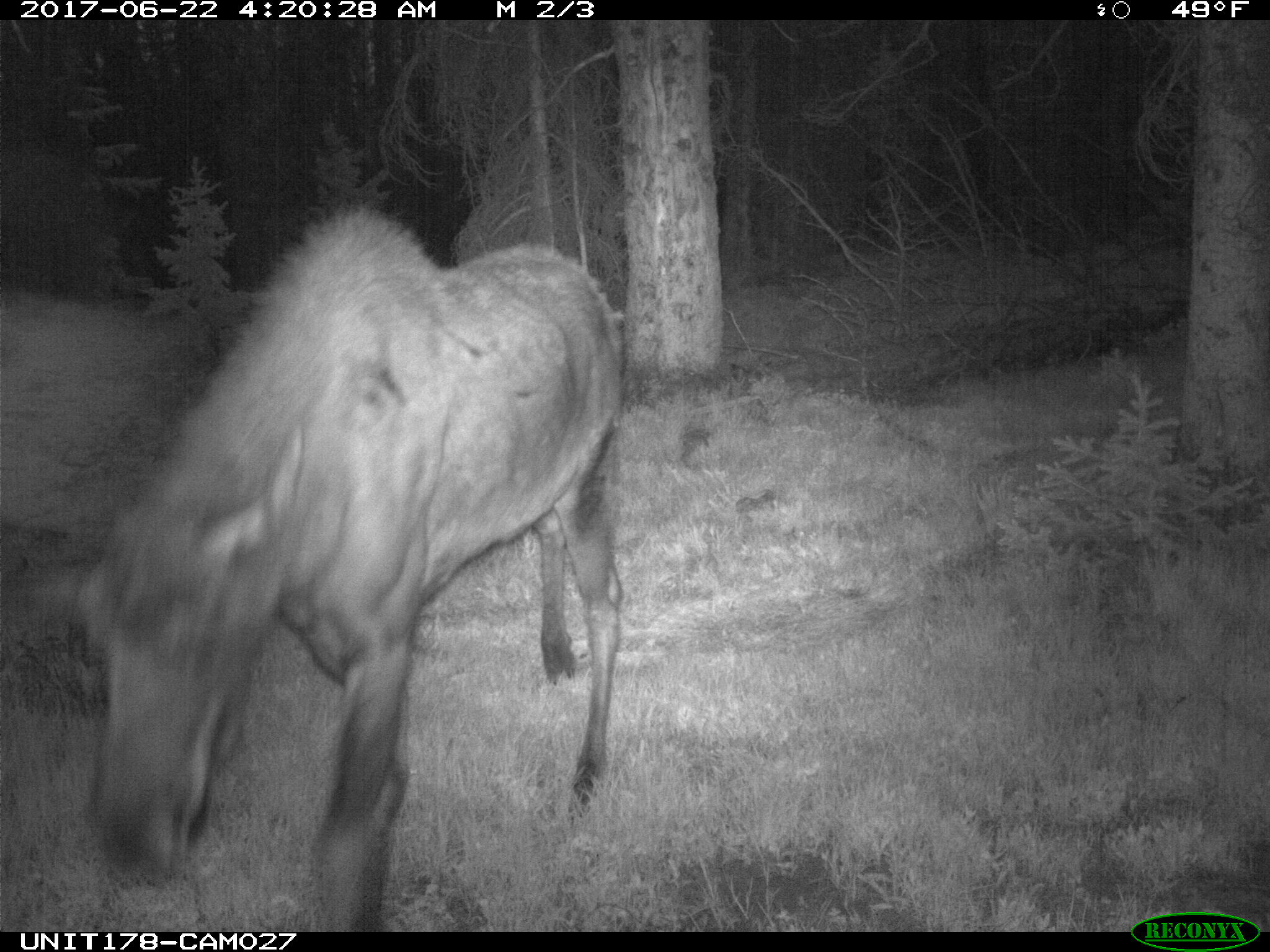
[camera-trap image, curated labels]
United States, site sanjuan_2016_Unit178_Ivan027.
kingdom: Animalia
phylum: Chordata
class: Mammalia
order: Artiodactyla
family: Cervidae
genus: Alces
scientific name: Alces alces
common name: moose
Alces alces (moose).